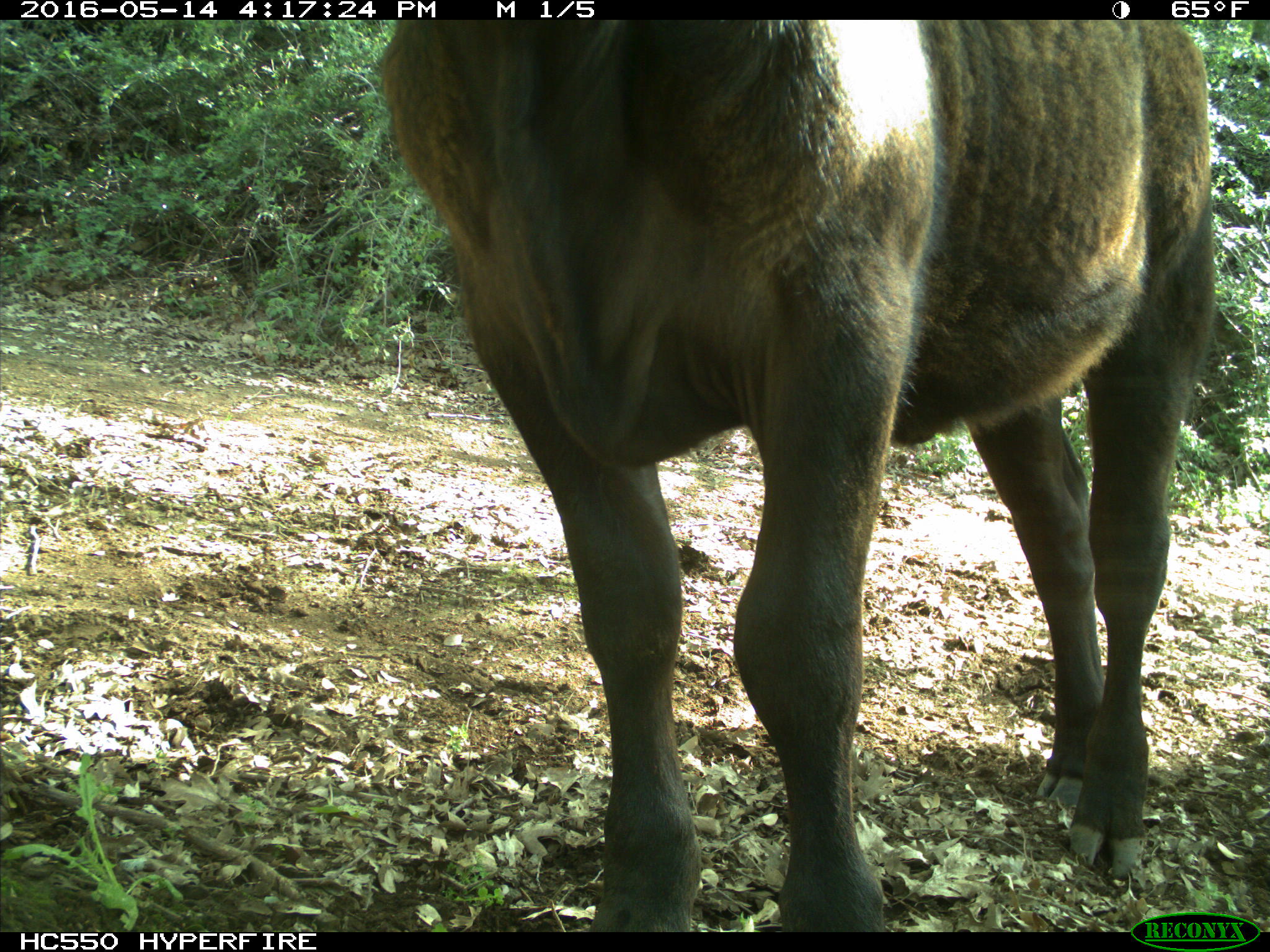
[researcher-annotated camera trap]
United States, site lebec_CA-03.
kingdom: Animalia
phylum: Chordata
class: Mammalia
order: Artiodactyla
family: Bovidae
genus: Bos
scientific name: Bos taurus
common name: domestic cow